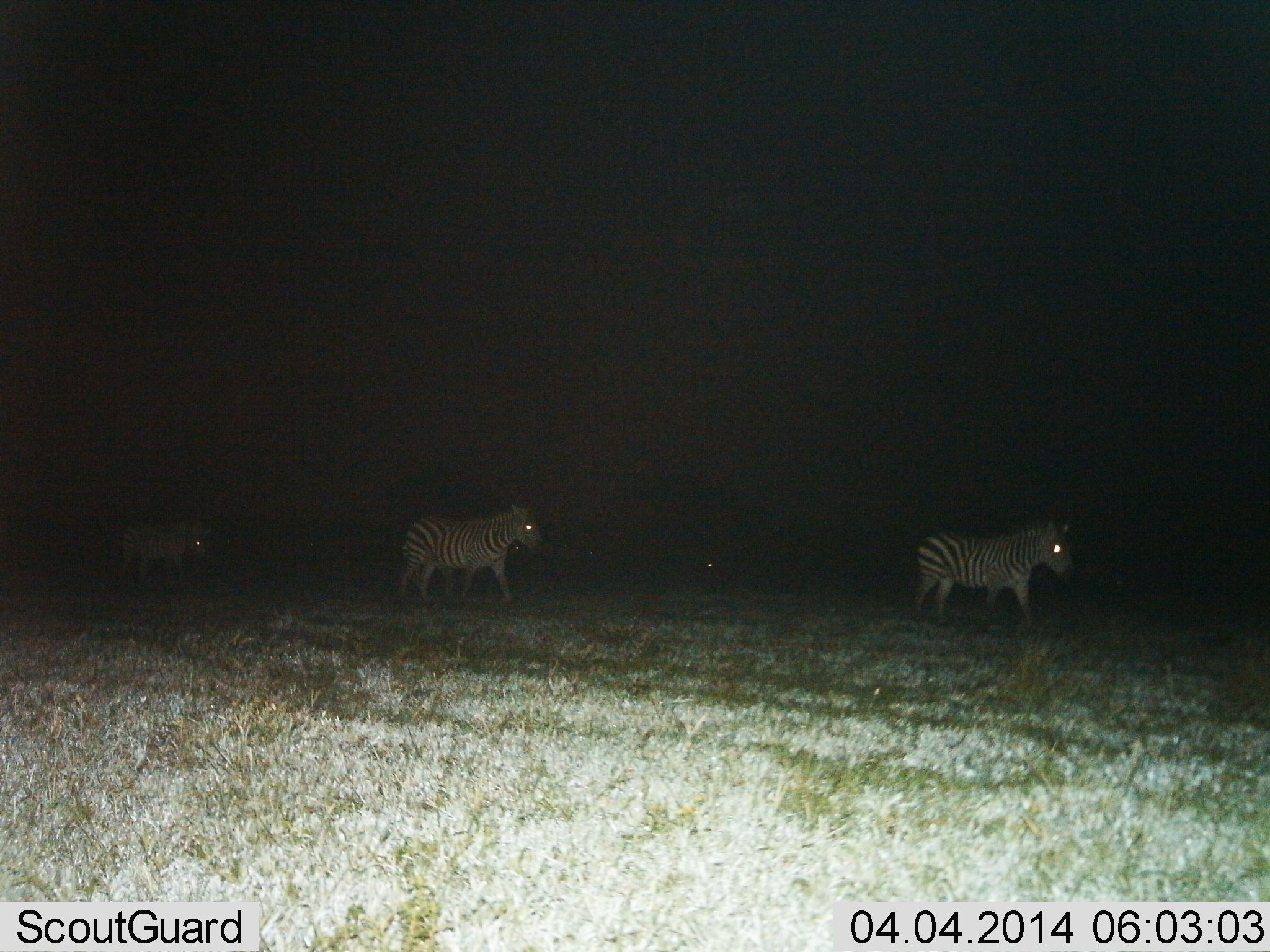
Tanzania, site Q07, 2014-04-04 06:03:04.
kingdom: Animalia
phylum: Chordata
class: Mammalia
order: Perissodactyla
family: Equidae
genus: Equus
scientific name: Equus quagga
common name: plains zebra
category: zebra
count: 4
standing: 0%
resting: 0%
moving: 100%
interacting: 0%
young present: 0%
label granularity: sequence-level